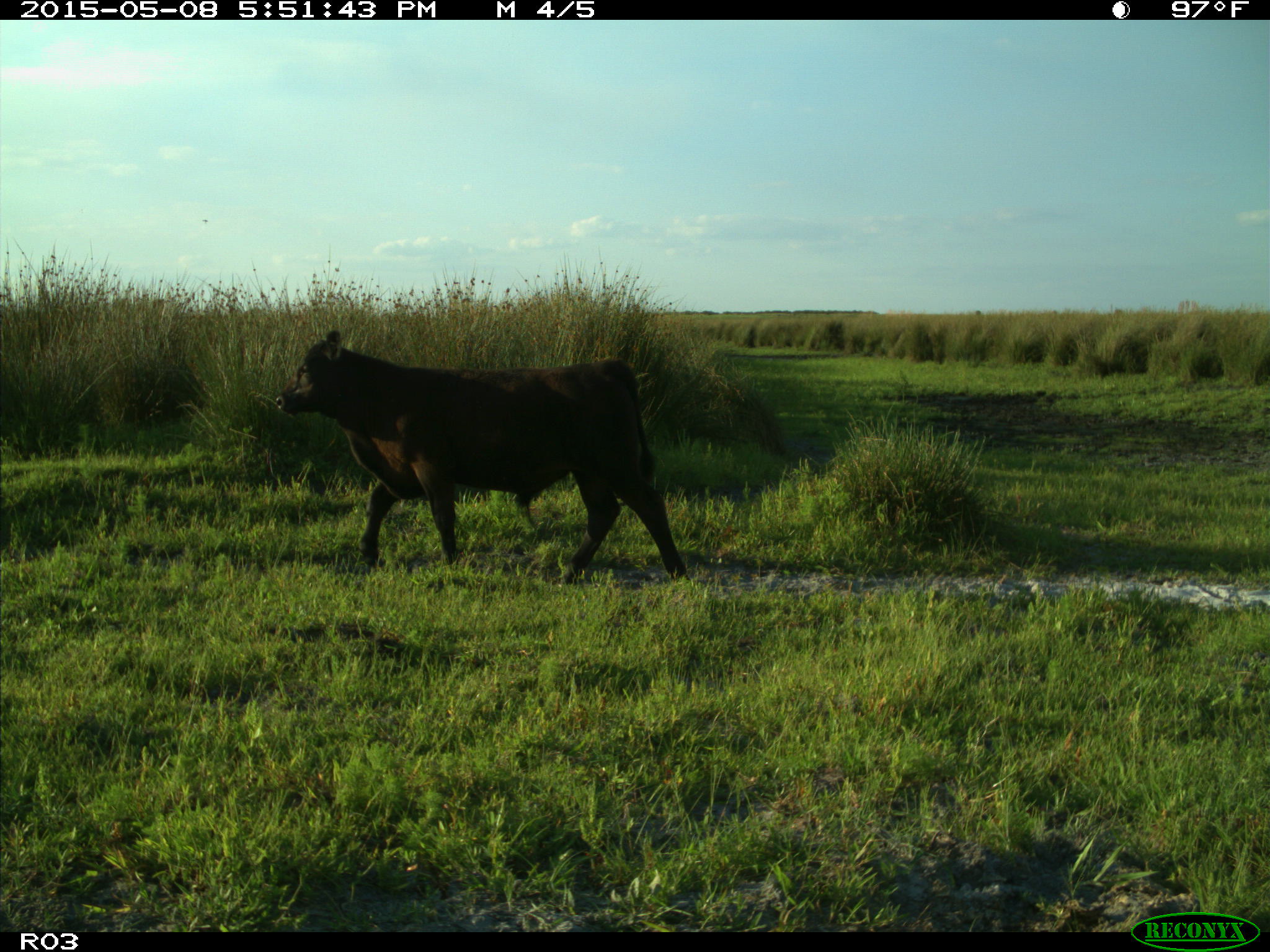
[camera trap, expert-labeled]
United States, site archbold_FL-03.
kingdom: Animalia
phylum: Chordata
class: Mammalia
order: Artiodactyla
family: Bovidae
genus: Bos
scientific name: Bos taurus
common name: domestic cow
Bos taurus (domestic cow).